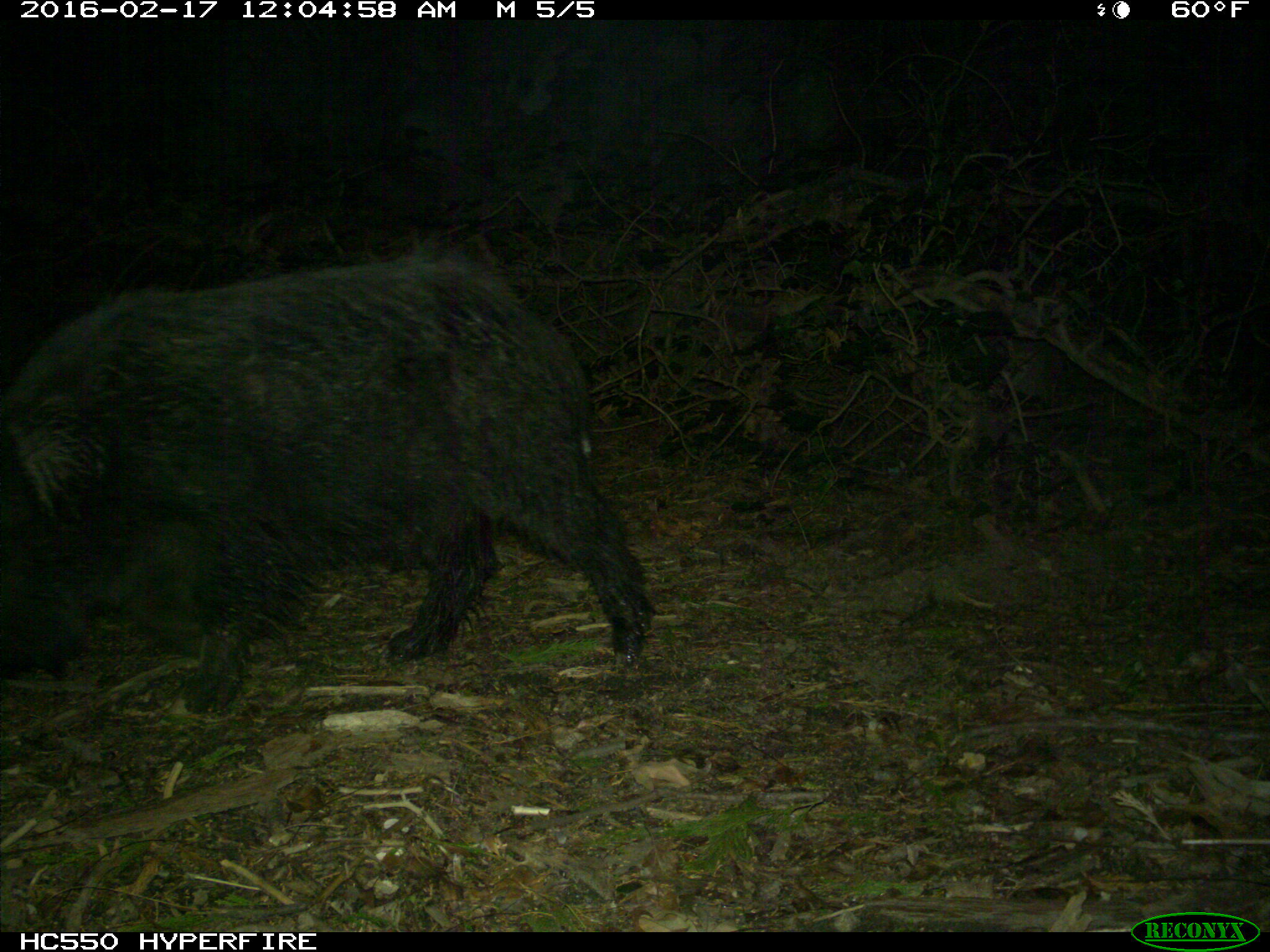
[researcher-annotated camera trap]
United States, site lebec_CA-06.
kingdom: Animalia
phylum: Chordata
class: Mammalia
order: Artiodactyla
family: Suidae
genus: Sus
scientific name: Sus scrofa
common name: wild boar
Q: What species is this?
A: Sus scrofa (wild boar).